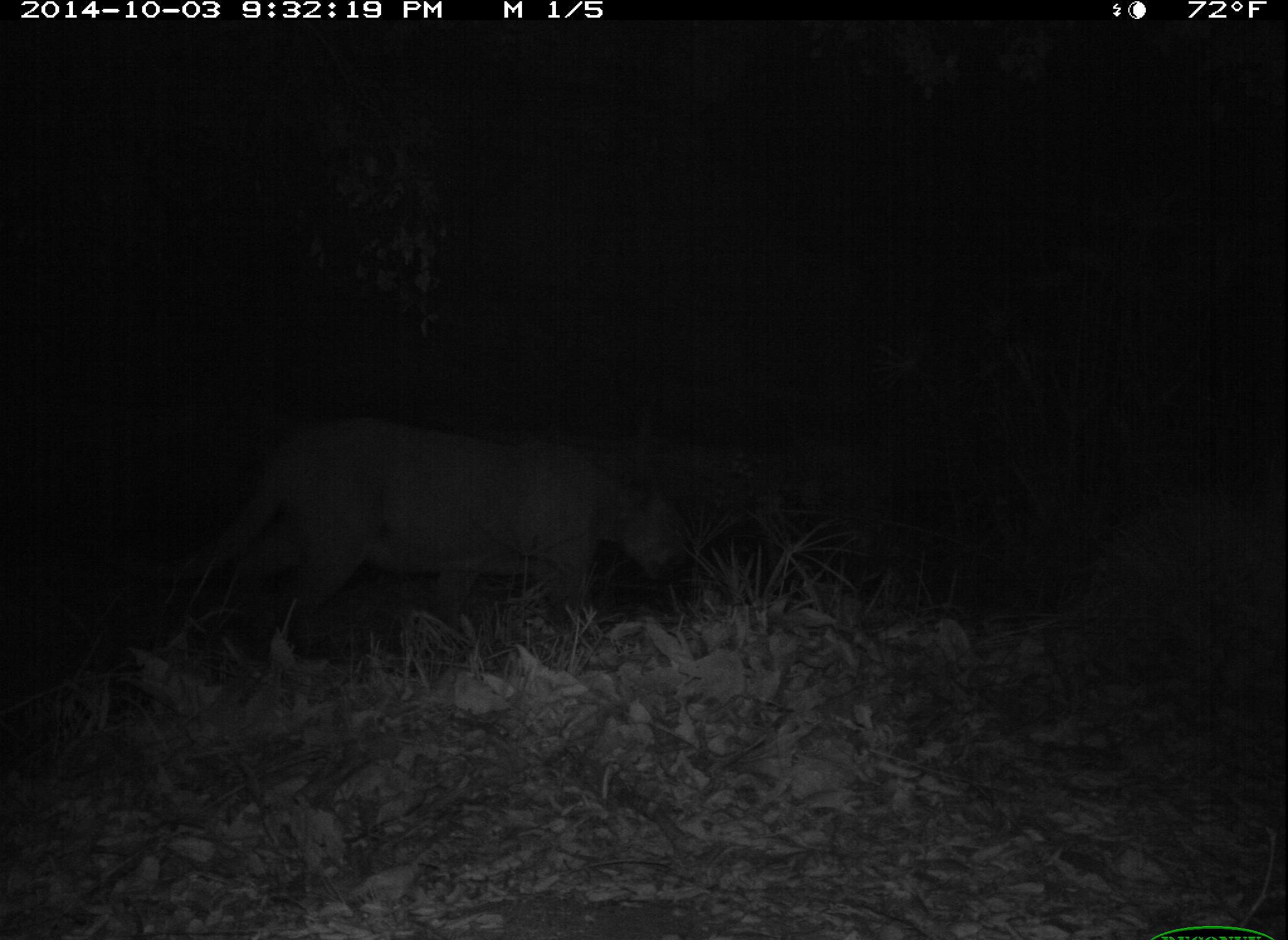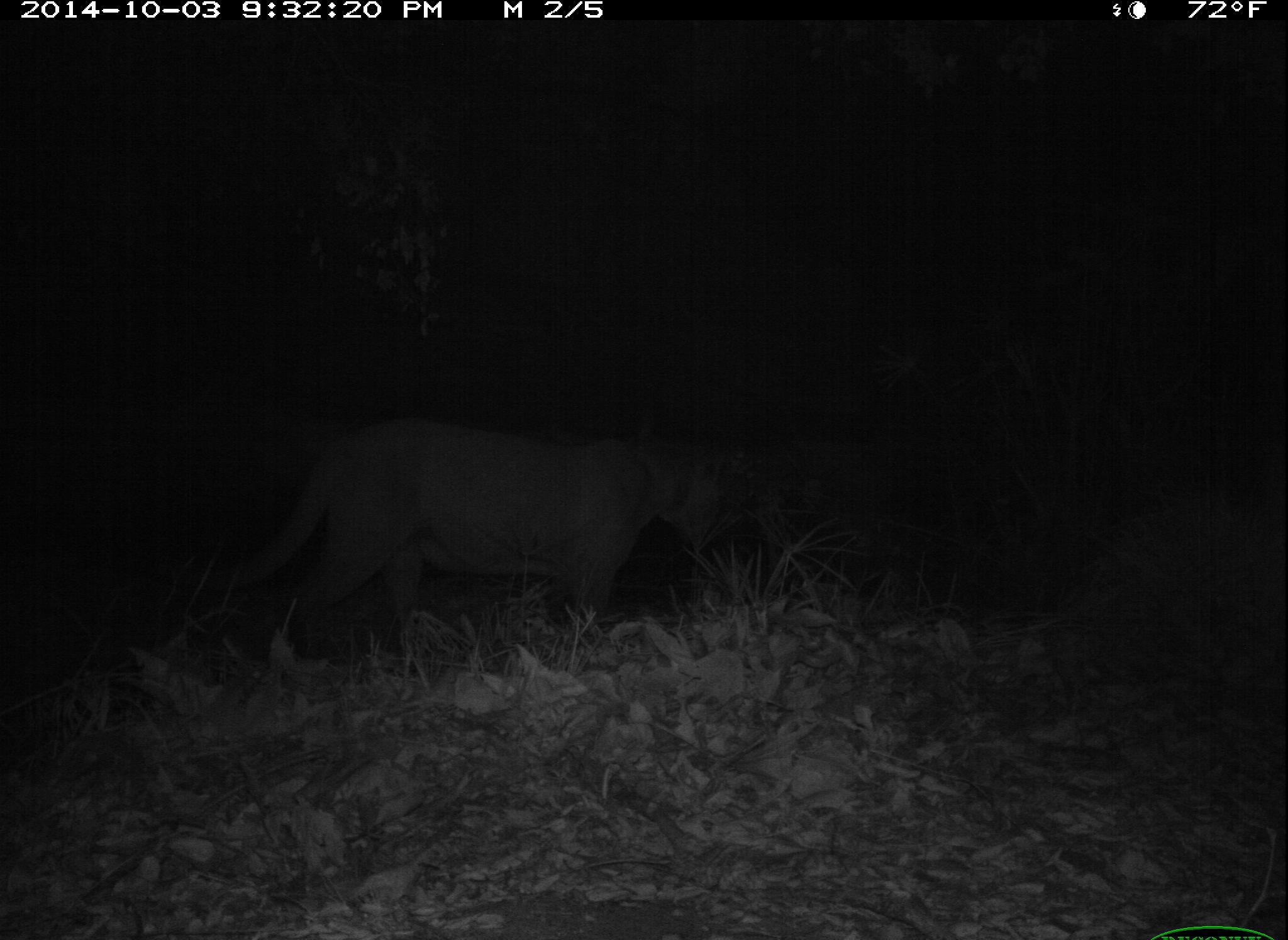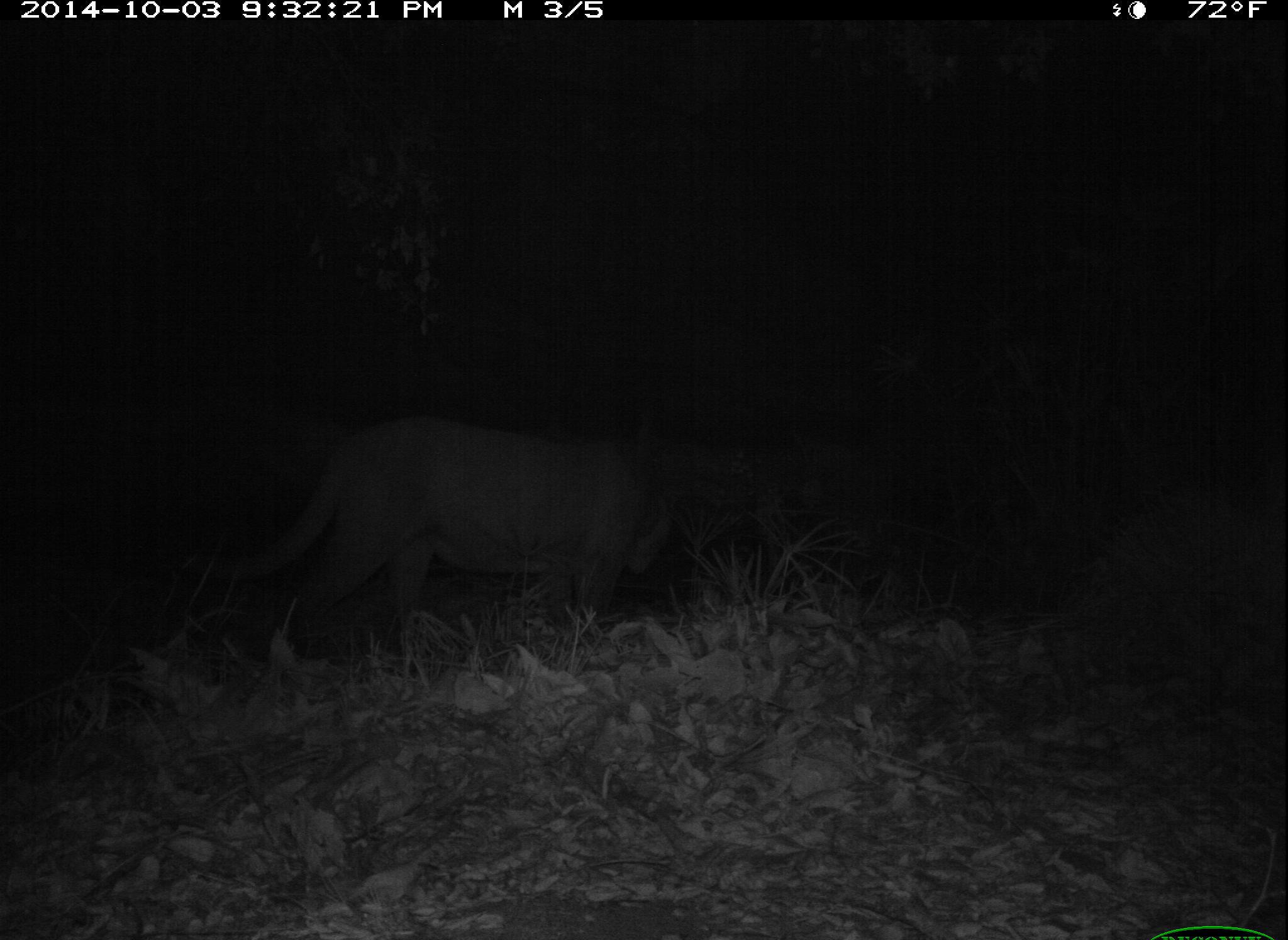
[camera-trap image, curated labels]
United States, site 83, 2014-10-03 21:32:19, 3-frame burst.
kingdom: Animalia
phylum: Chordata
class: Mammalia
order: Carnivora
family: Felidae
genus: Puma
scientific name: Puma concolor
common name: mountain lion